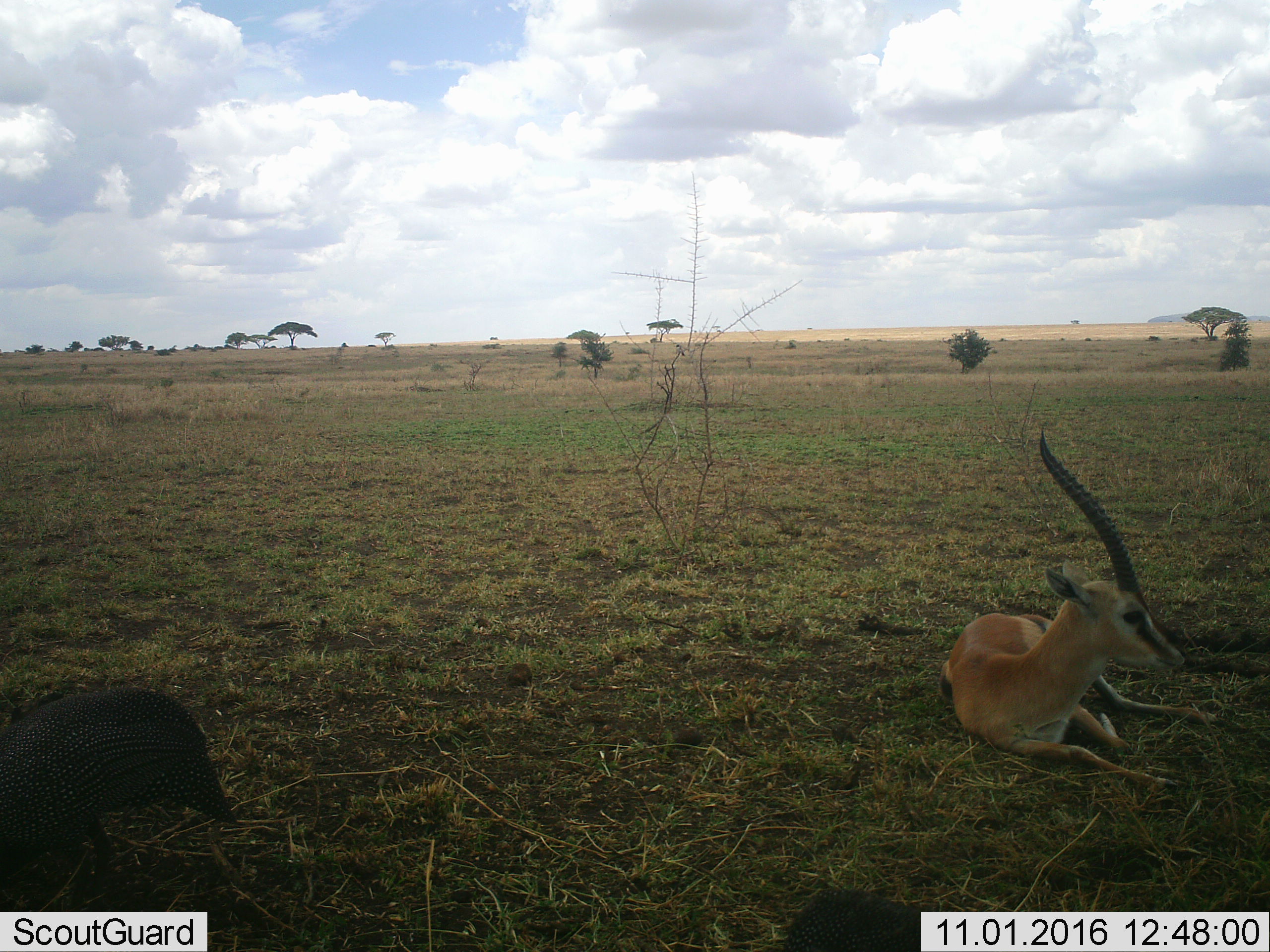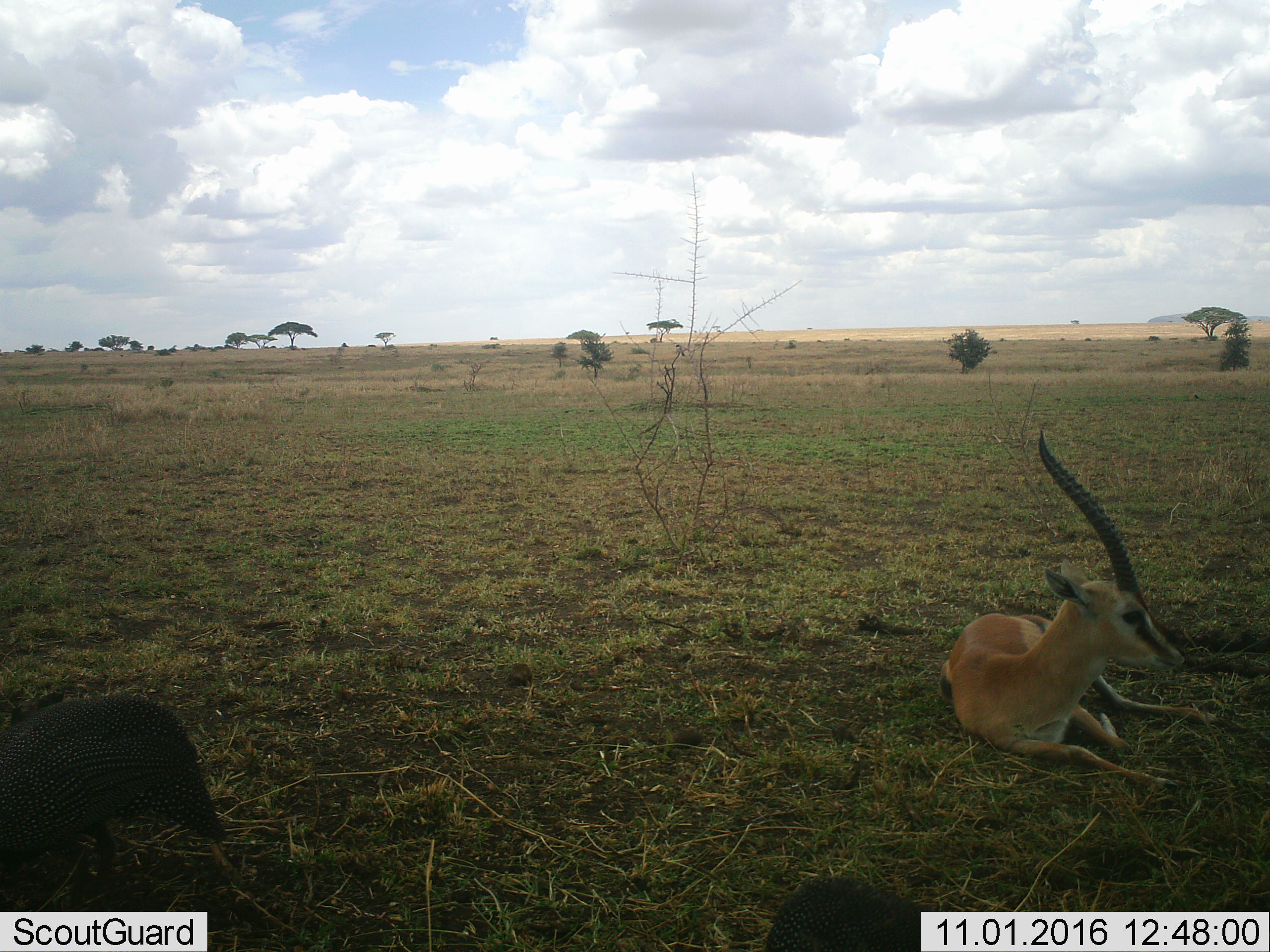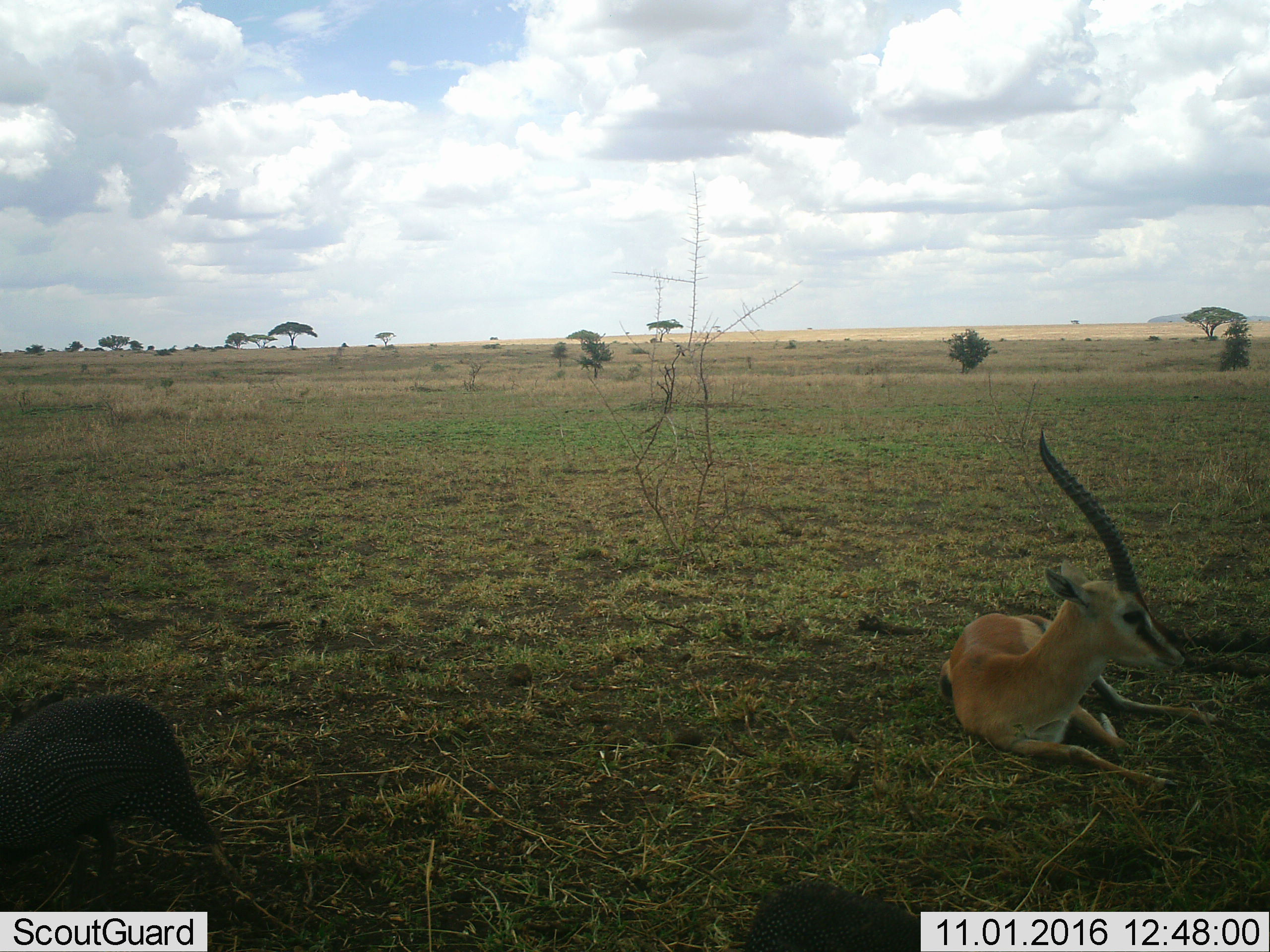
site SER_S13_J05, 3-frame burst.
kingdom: Animalia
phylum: Chordata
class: Mammalia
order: Artiodactyla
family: Bovidae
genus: Eudorcas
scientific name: Eudorcas thomsonii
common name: thomson's gazelle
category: gazellethomsons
Gazellethomsons (thomson's gazelle) (Eudorcas thomsonii), count 1. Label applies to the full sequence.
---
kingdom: Animalia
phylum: Chordata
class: Aves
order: Galliformes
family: Numididae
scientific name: Numididae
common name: guineafowl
Guineafowl (Numididae), count 2. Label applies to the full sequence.